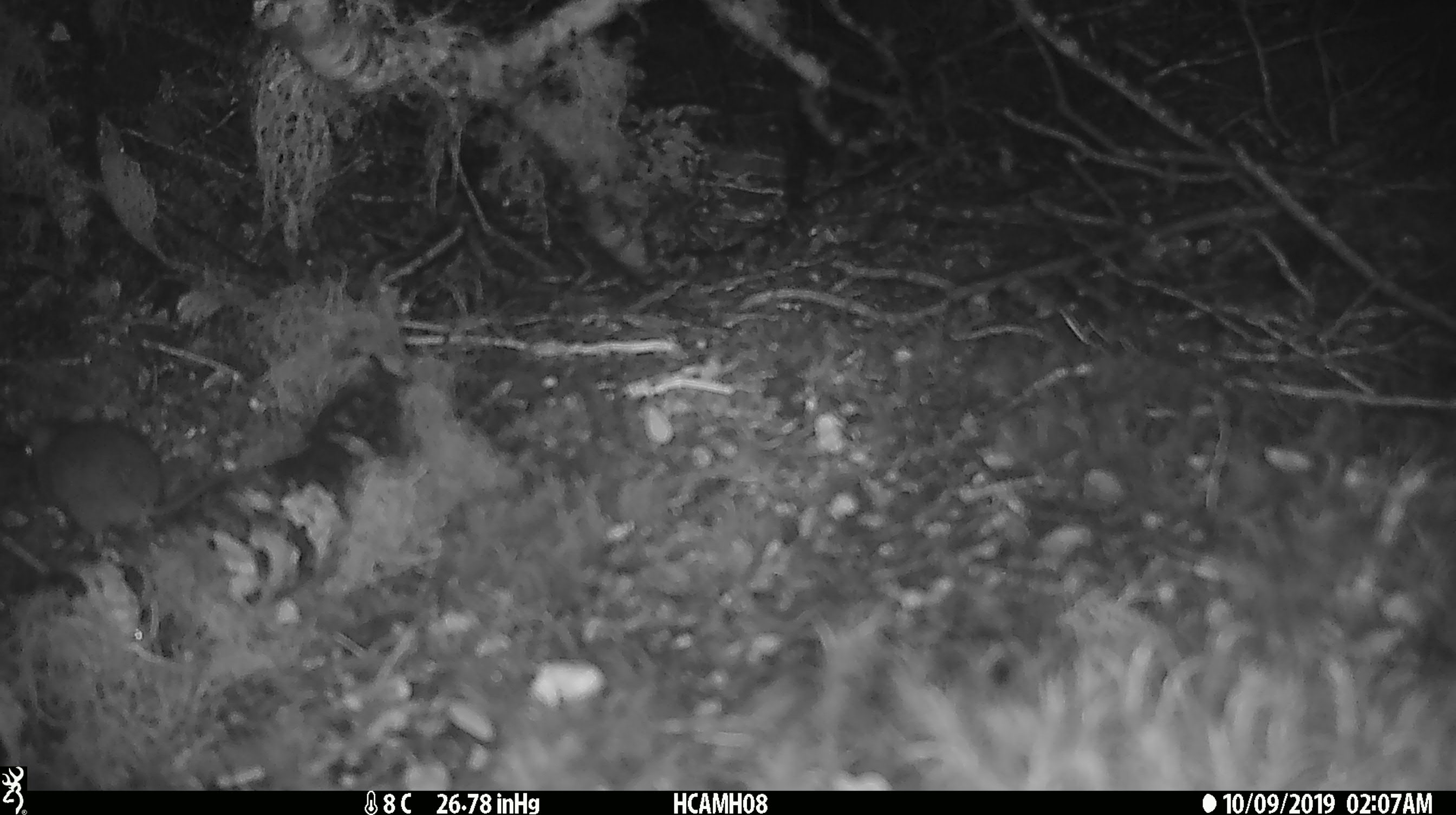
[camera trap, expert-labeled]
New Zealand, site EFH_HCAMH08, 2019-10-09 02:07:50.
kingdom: Animalia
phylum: Chordata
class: Mammalia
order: Rodentia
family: Muridae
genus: Mus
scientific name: Mus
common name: mouse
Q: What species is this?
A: Mouse (Mus).